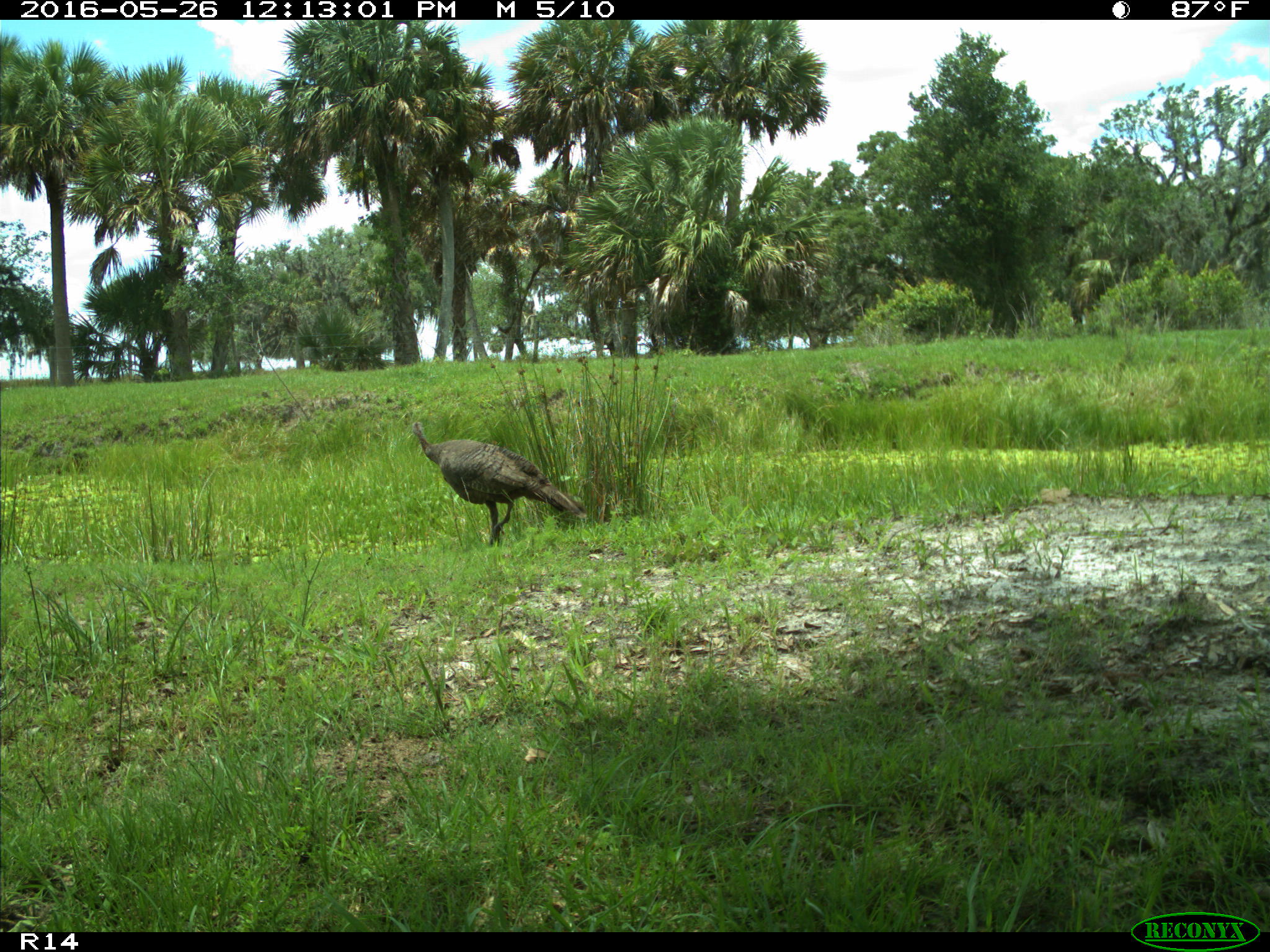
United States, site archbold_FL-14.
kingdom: Animalia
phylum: Chordata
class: Aves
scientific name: Aves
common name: birds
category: unidentified bird